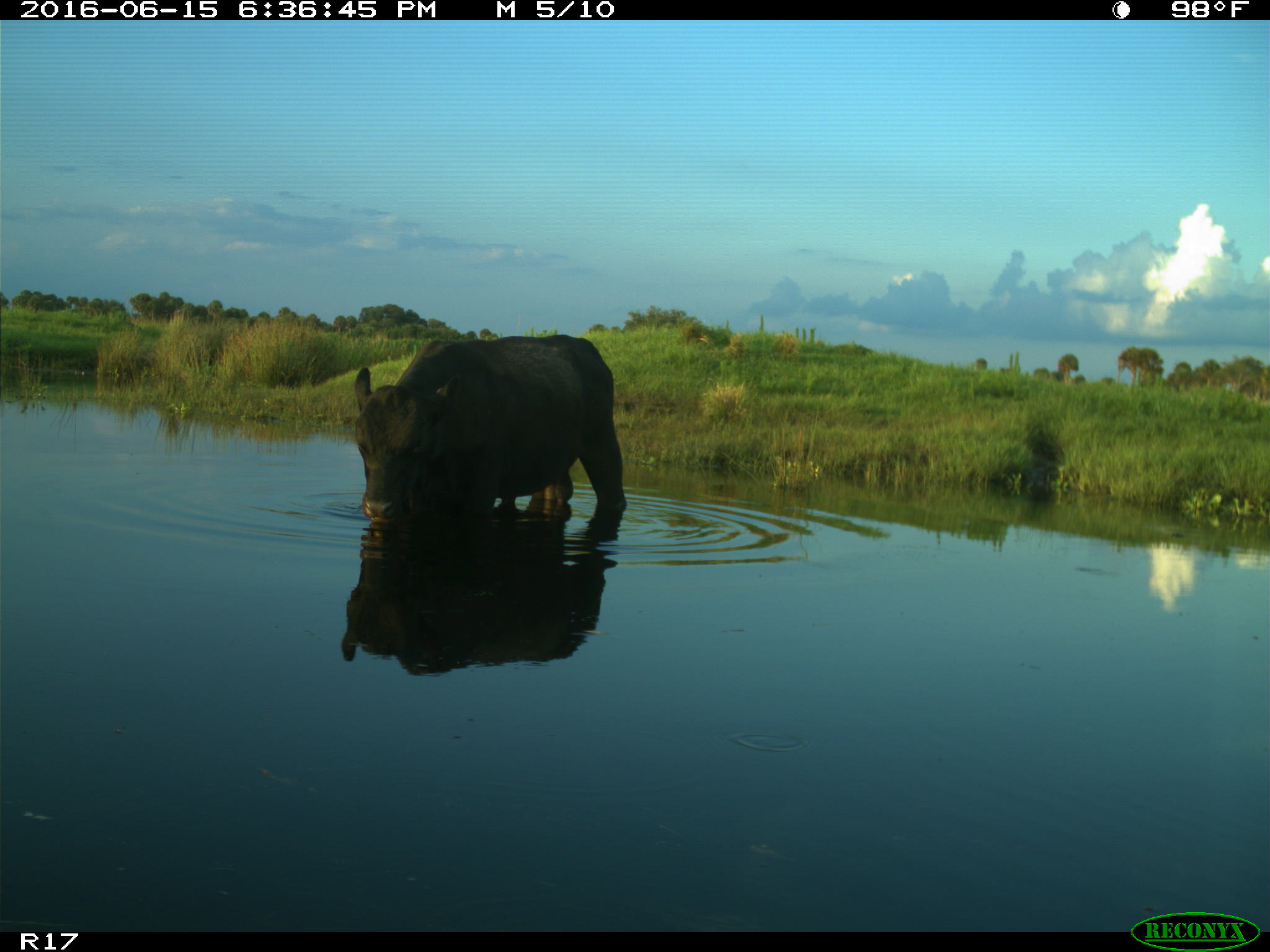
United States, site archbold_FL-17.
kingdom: Animalia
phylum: Chordata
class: Mammalia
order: Artiodactyla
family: Bovidae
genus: Bos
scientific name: Bos taurus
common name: domestic cow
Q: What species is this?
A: Bos taurus (domestic cow).